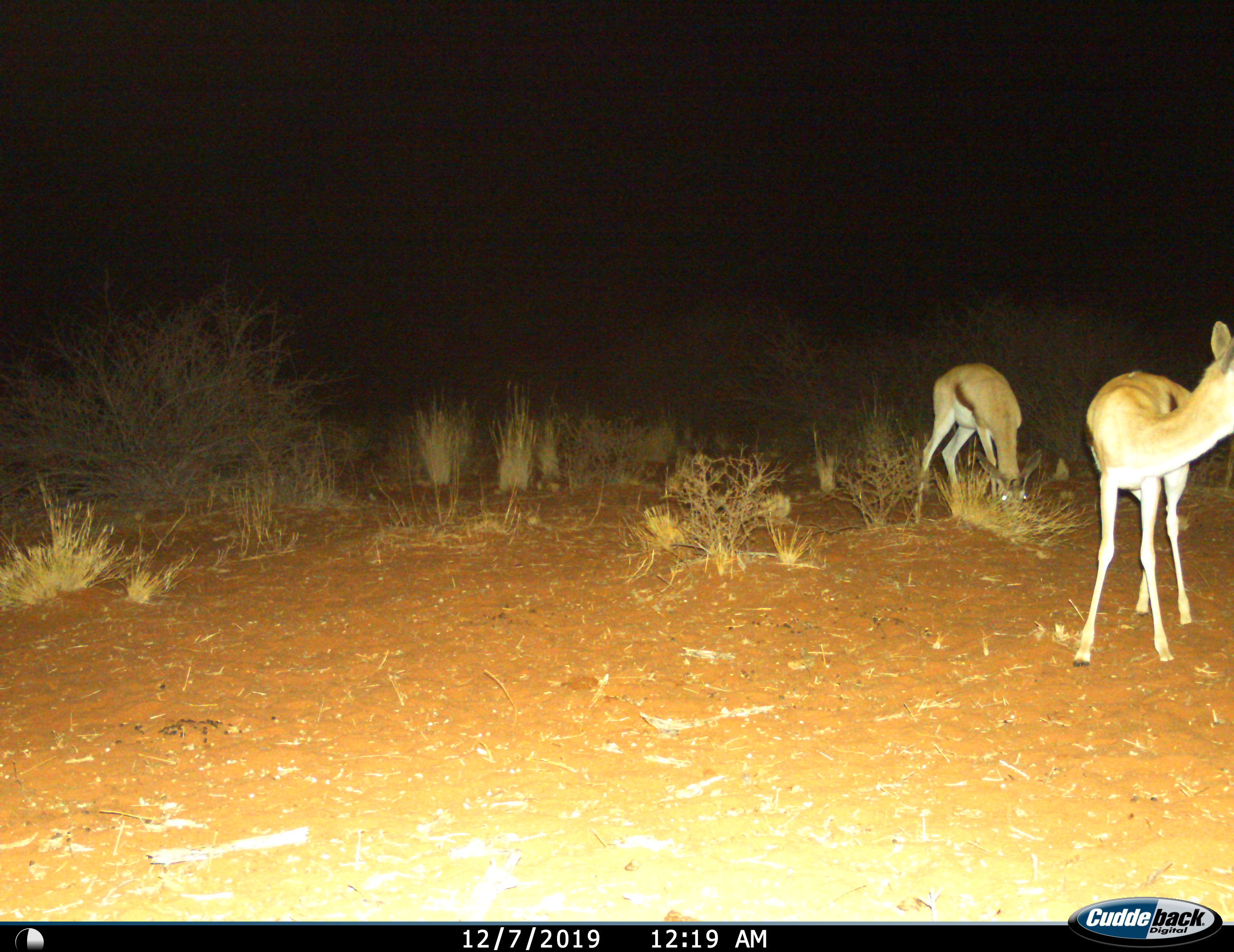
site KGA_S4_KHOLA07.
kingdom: Animalia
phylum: Chordata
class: Mammalia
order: Artiodactyla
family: Bovidae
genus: Antidorcas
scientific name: Antidorcas marsupialis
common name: springbok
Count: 2.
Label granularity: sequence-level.